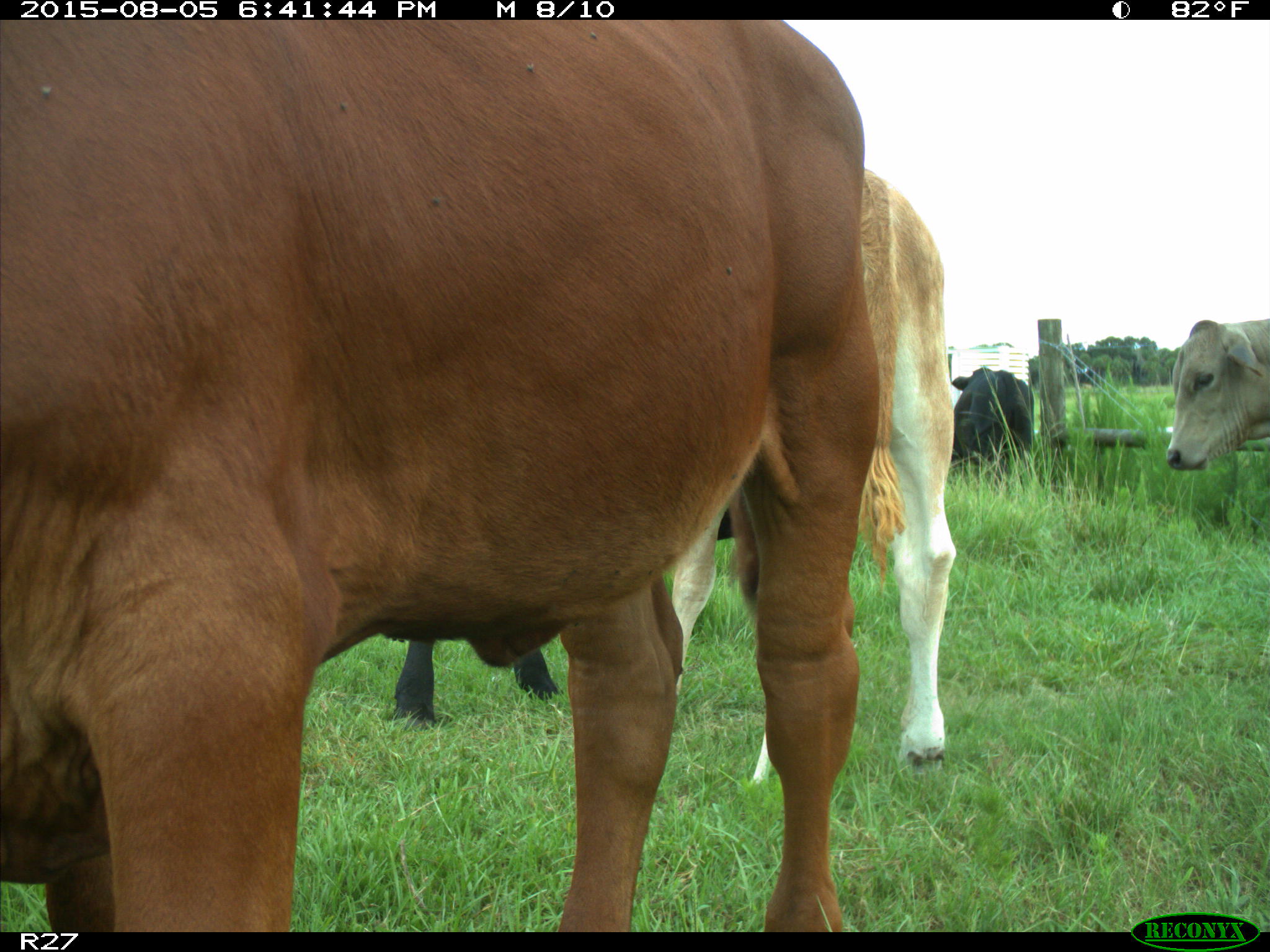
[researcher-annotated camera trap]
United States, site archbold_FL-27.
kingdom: Animalia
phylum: Chordata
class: Mammalia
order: Artiodactyla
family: Bovidae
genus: Bos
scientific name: Bos taurus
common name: domestic cow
Bos taurus (domestic cow).